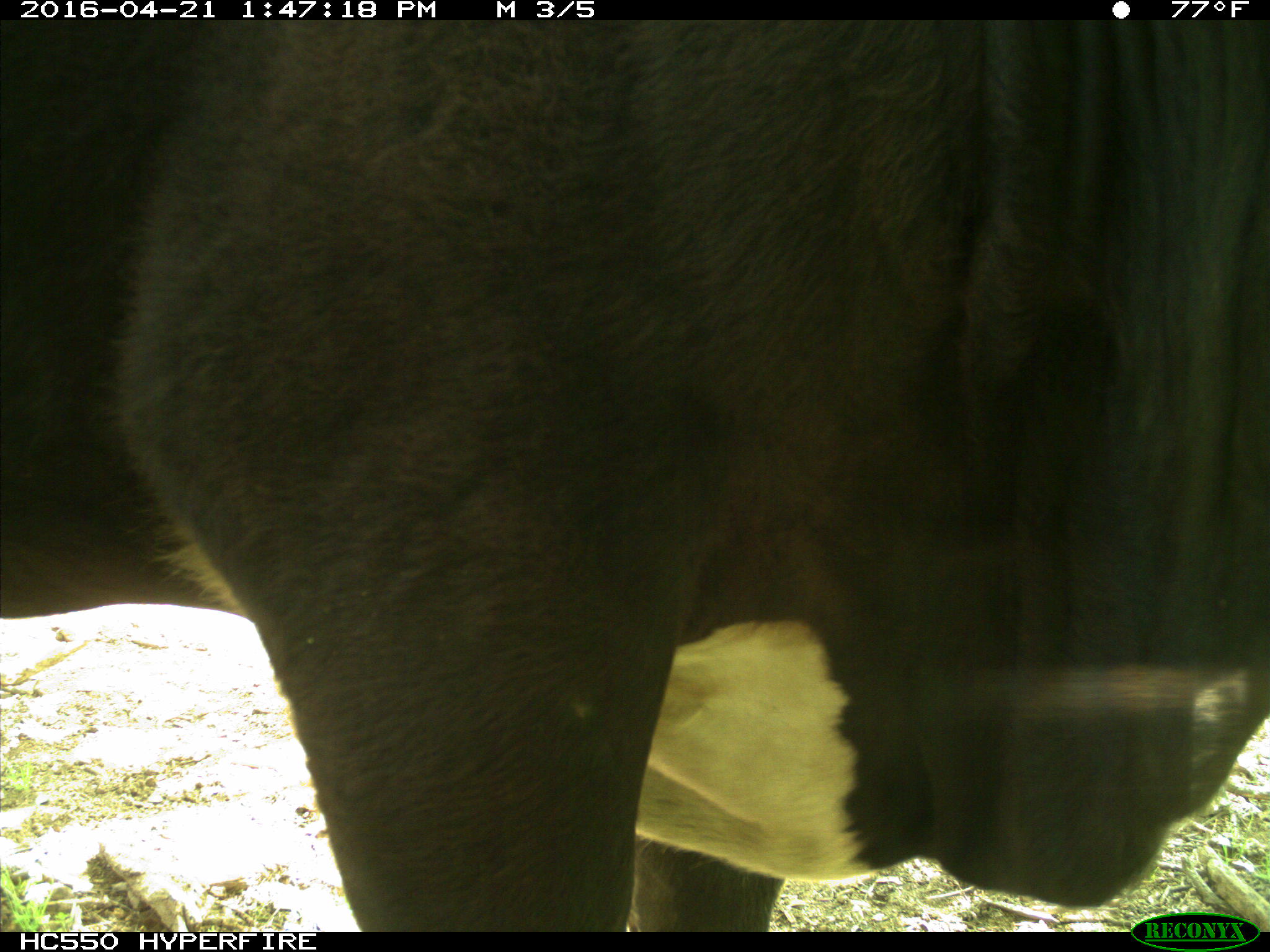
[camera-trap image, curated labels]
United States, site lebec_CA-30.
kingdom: Animalia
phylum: Chordata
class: Mammalia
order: Artiodactyla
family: Bovidae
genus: Bos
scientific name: Bos taurus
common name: domestic cow